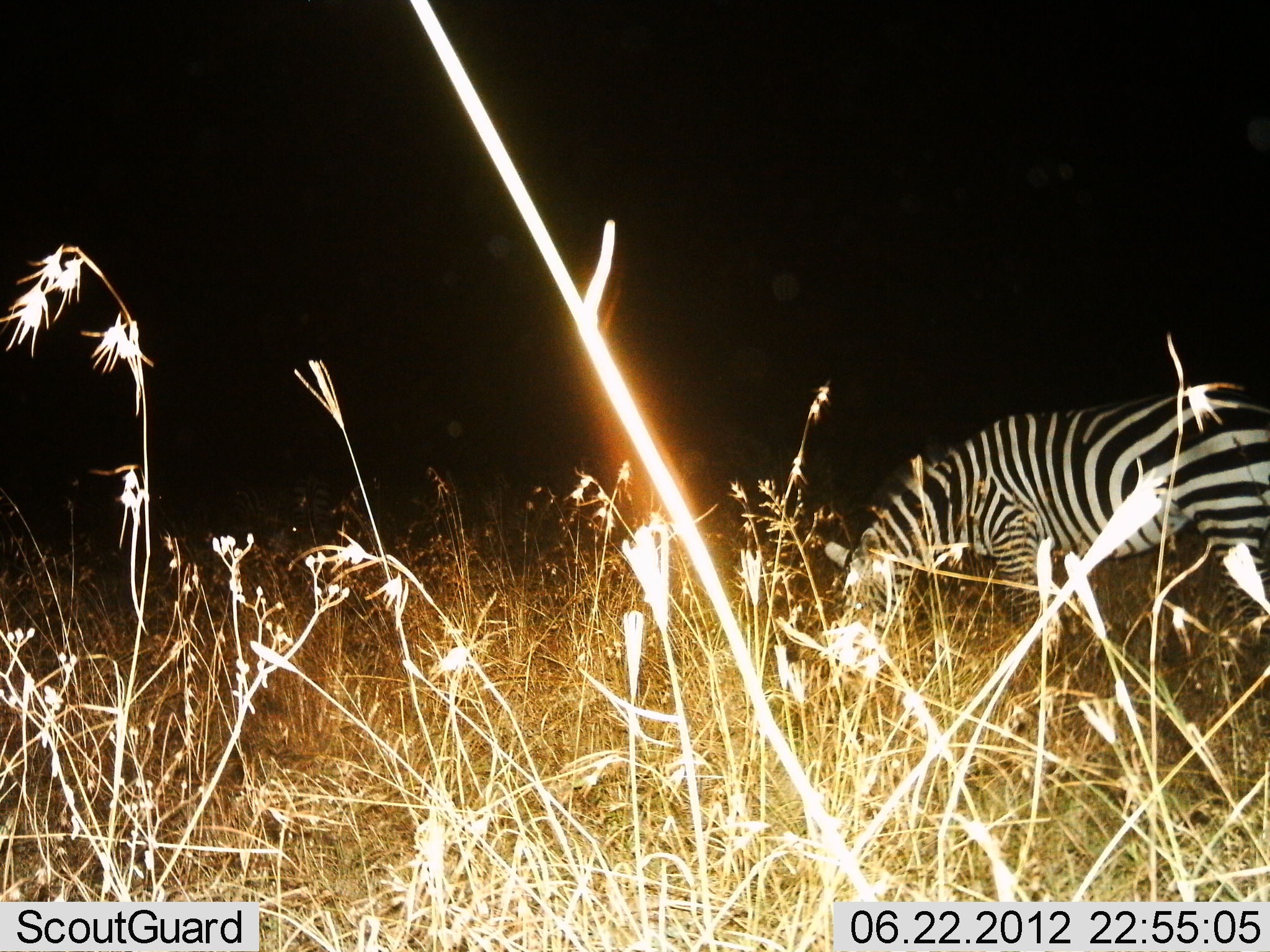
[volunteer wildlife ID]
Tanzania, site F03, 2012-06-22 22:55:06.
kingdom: Animalia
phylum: Chordata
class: Mammalia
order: Perissodactyla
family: Equidae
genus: Equus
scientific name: Equus quagga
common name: plains zebra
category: zebra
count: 1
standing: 0%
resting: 0%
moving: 10%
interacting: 0%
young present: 0%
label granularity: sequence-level